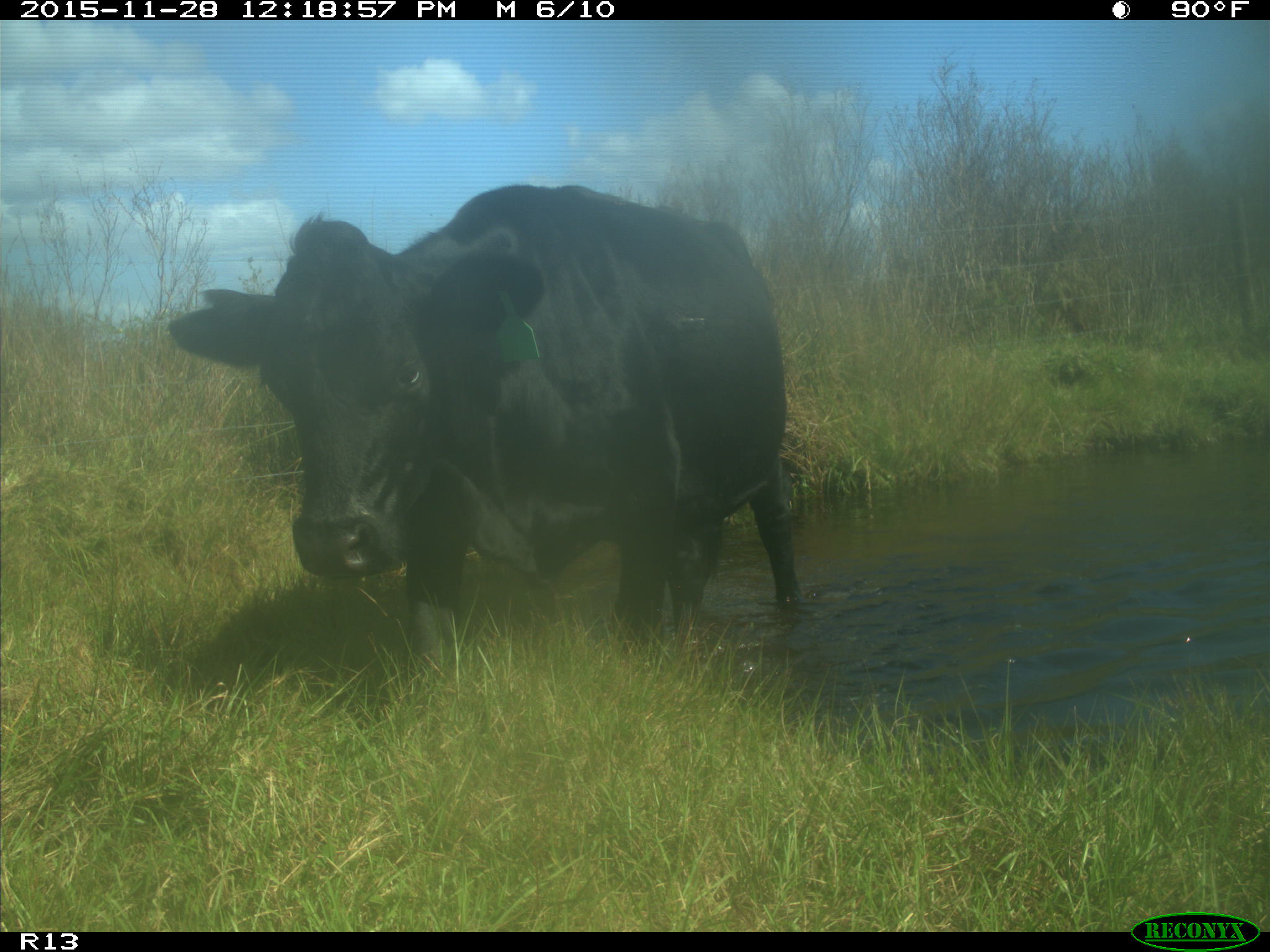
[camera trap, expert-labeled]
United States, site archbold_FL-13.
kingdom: Animalia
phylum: Chordata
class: Mammalia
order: Artiodactyla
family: Bovidae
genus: Bos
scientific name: Bos taurus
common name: domestic cow